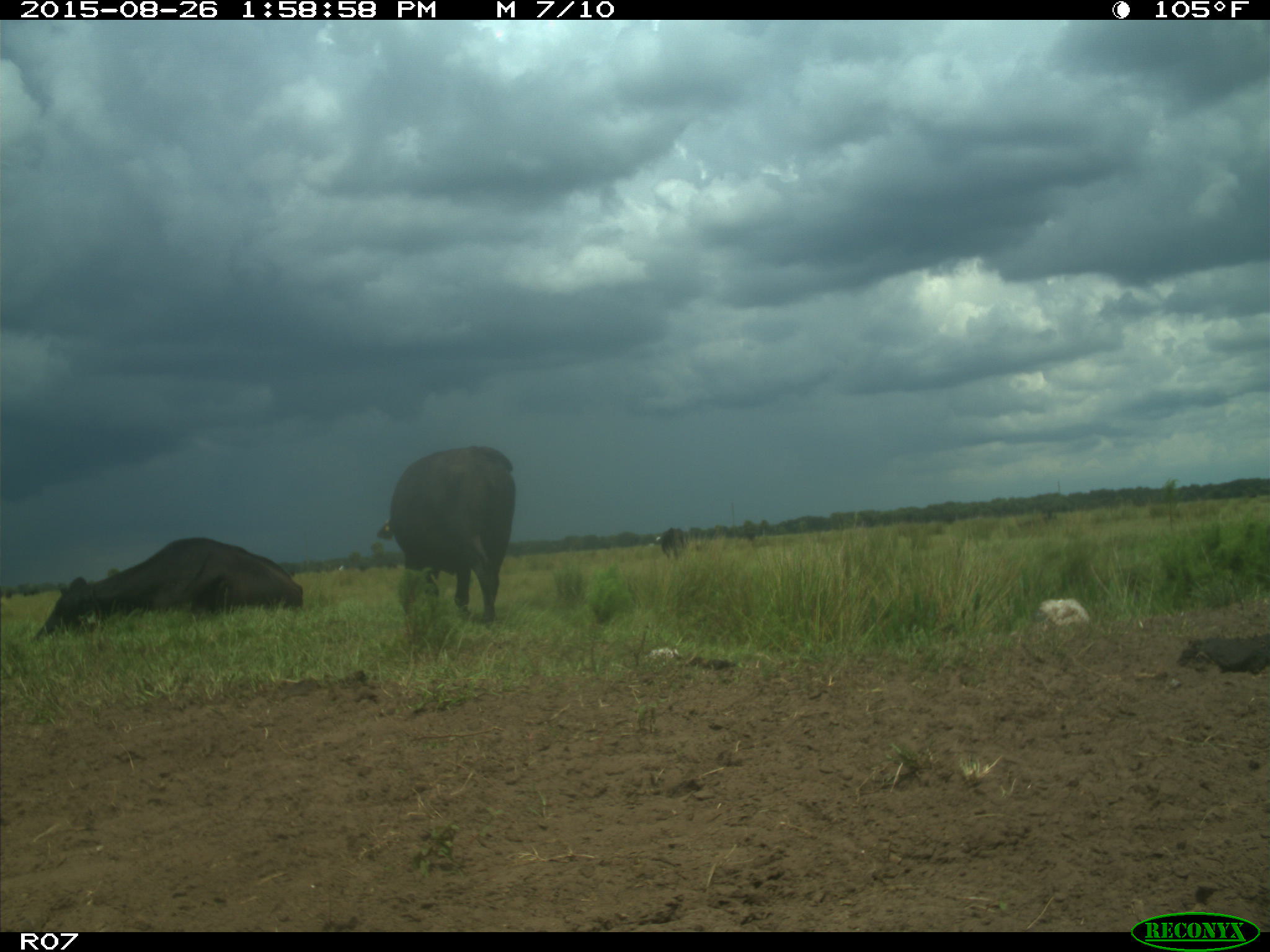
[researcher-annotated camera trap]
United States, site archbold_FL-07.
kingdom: Animalia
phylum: Chordata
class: Mammalia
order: Artiodactyla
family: Bovidae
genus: Bos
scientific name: Bos taurus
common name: domestic cow